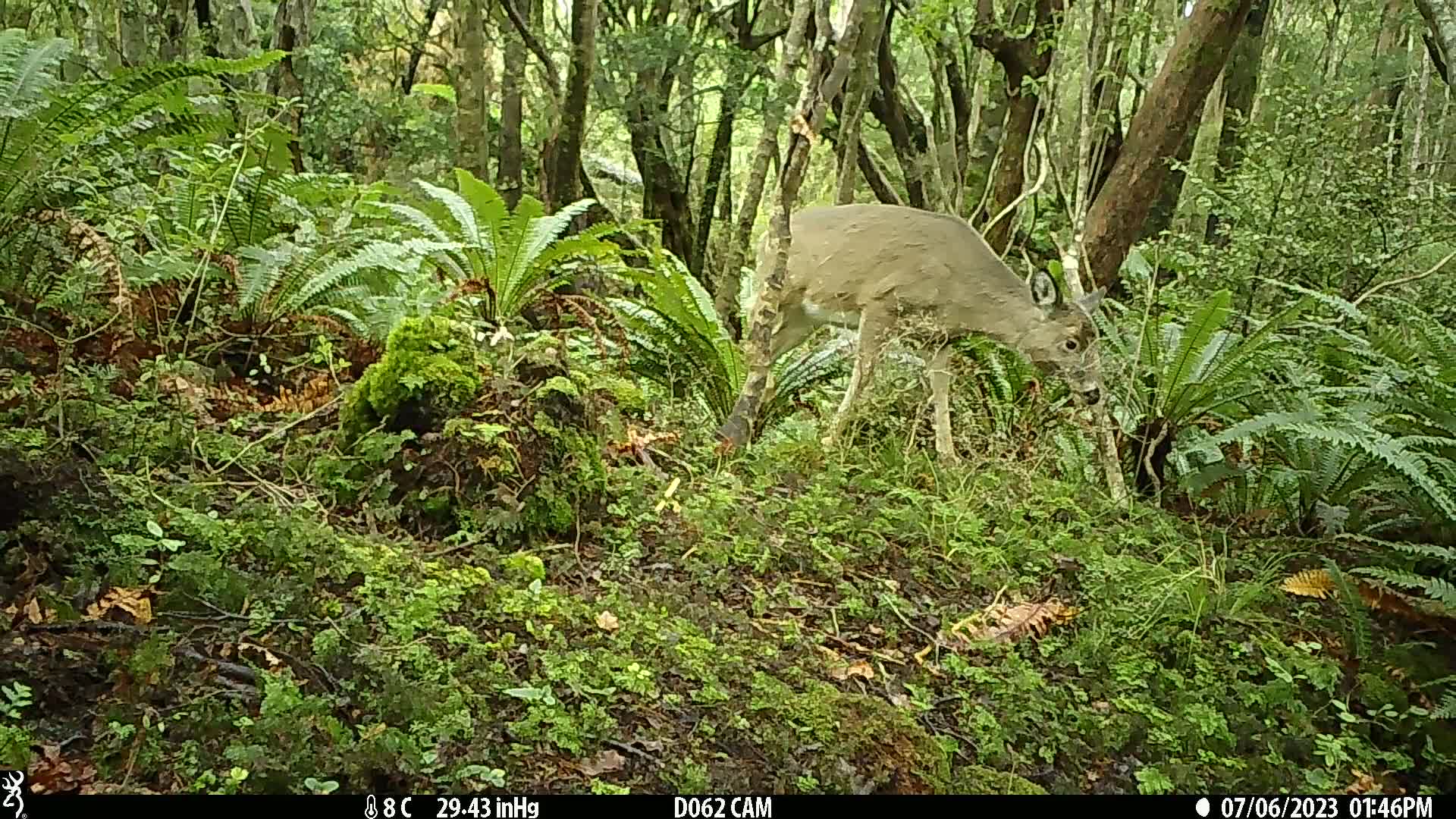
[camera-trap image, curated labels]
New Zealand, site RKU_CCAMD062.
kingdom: Animalia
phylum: Chordata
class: Mammalia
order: Artiodactyla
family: Cervidae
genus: Odocoileus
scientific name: Odocoileus virginianus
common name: white-tailed deer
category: white tailed deer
White tailed deer (white-tailed deer) (Odocoileus virginianus).